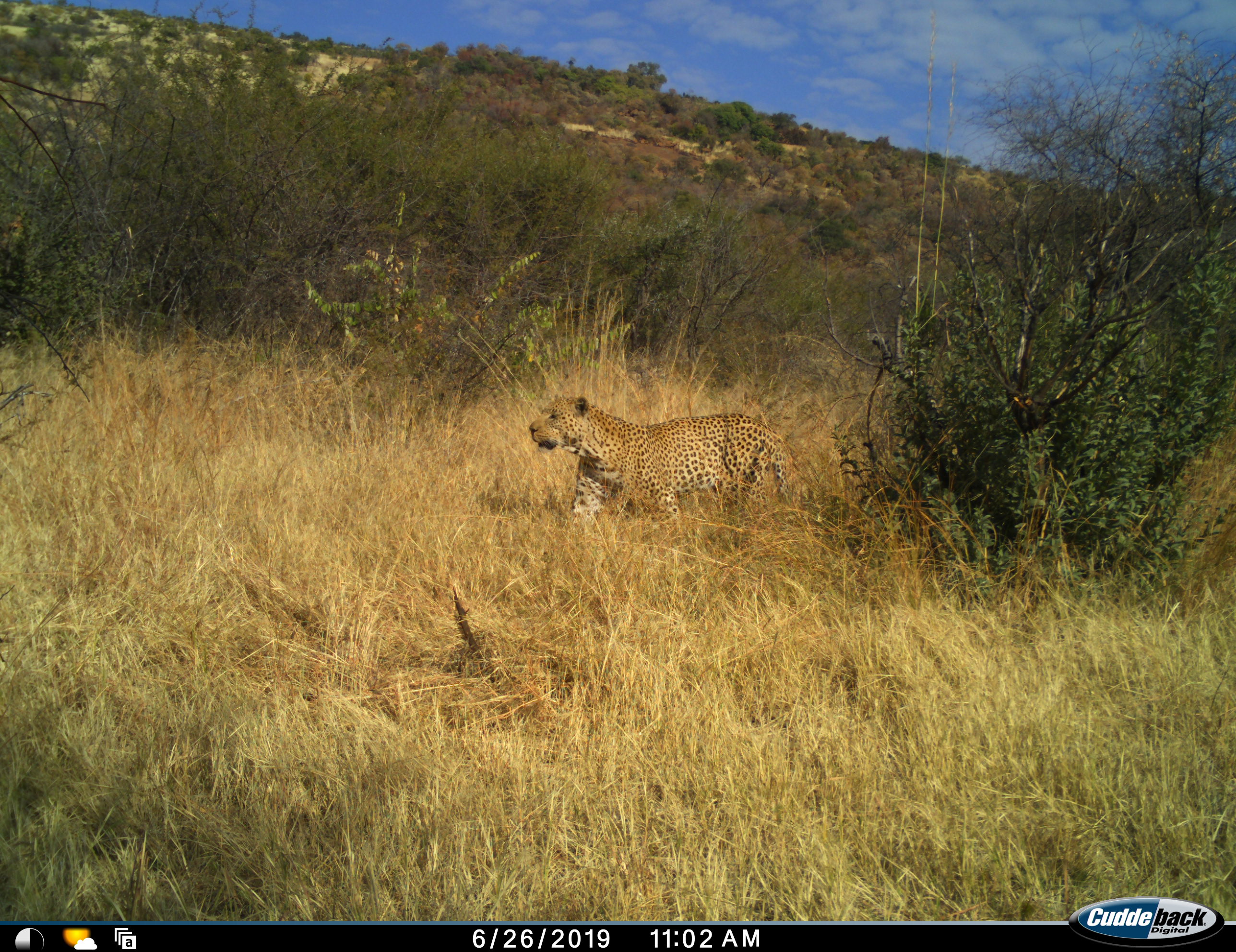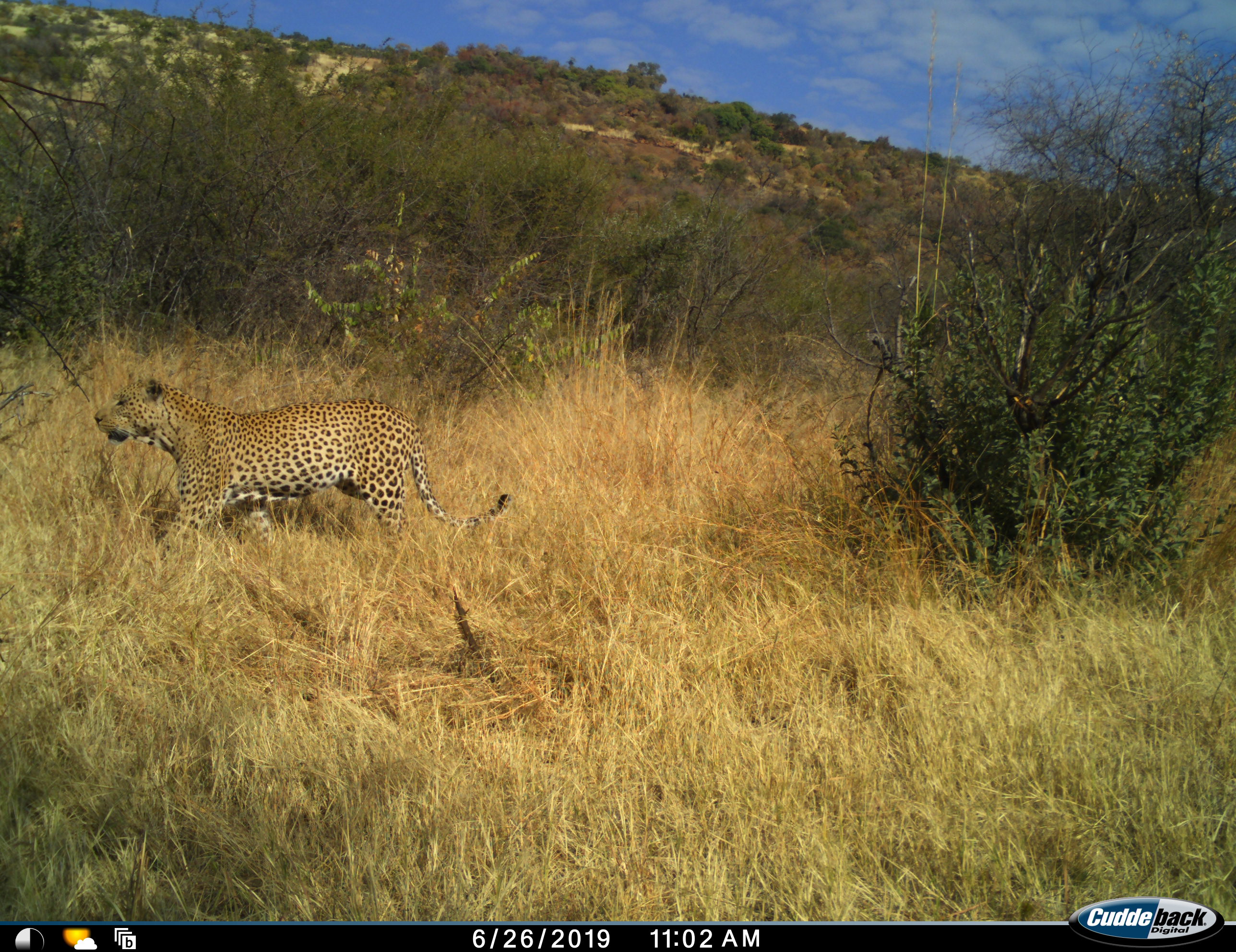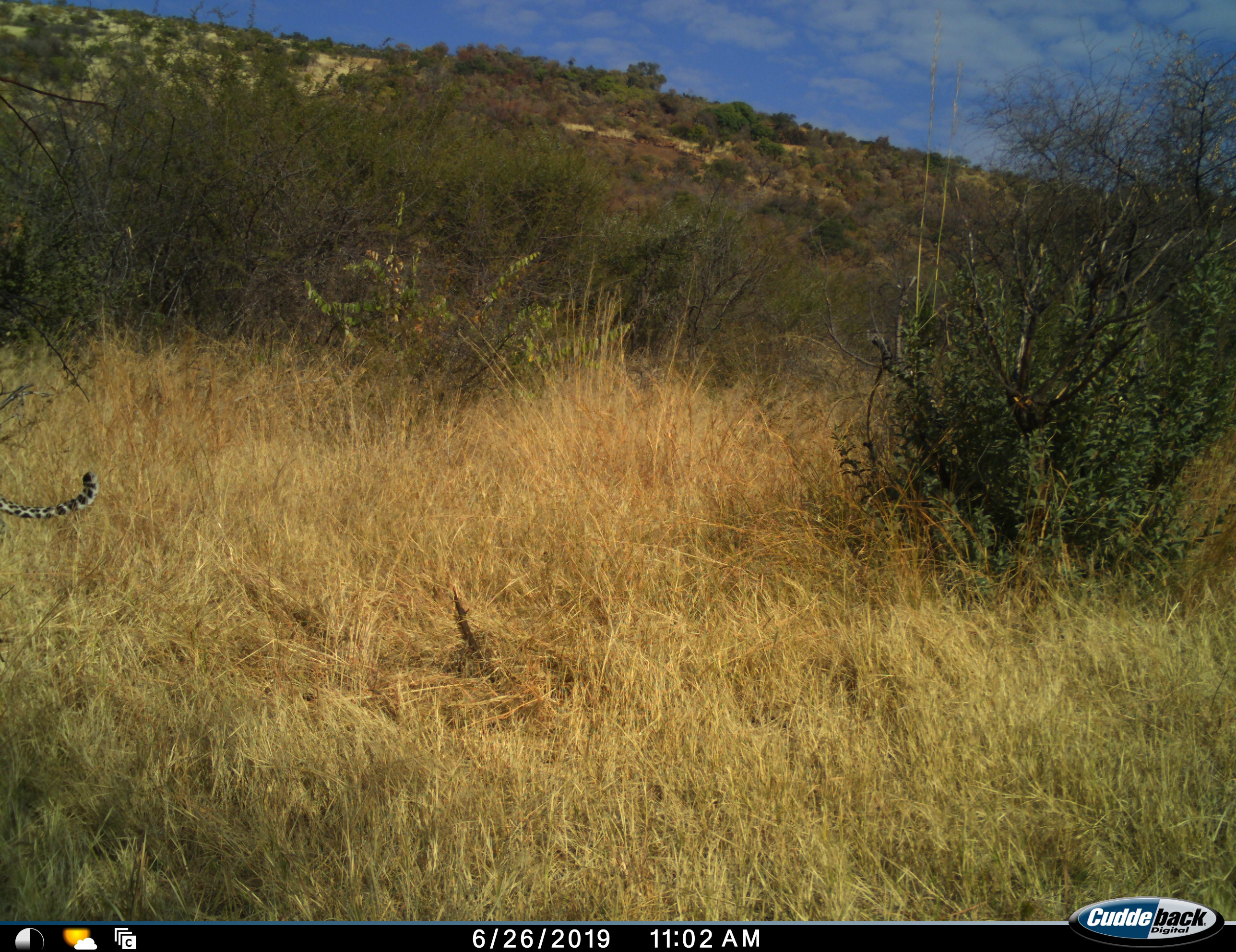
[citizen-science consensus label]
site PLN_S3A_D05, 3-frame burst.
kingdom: Animalia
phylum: Chordata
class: Mammalia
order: Carnivora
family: Felidae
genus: Panthera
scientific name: Panthera pardus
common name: leopard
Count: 1.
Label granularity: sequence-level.